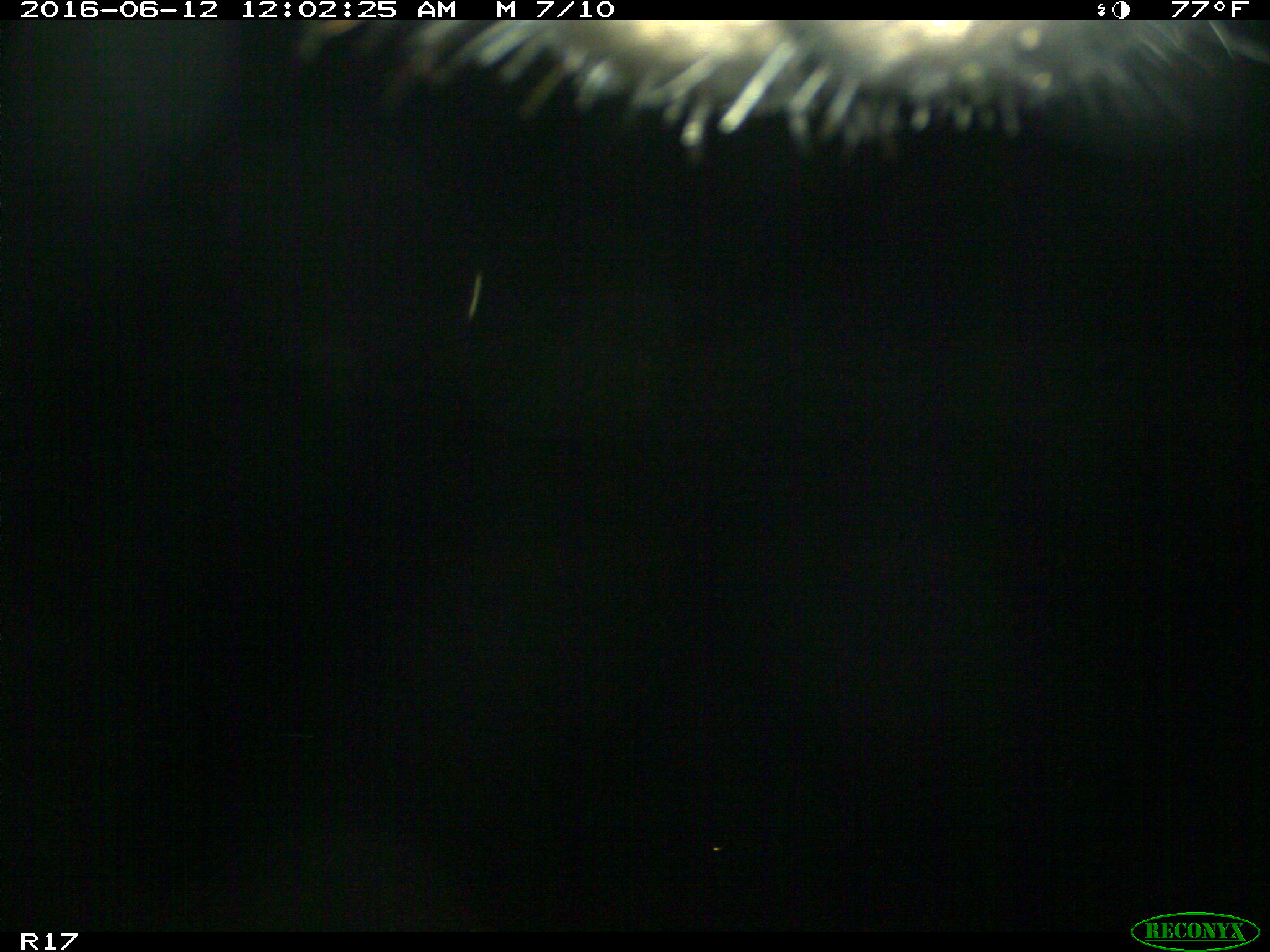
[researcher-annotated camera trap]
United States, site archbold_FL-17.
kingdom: Animalia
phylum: Chordata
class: Mammalia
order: Artiodactyla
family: Bovidae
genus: Bos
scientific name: Bos taurus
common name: domestic cow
Bos taurus (domestic cow).